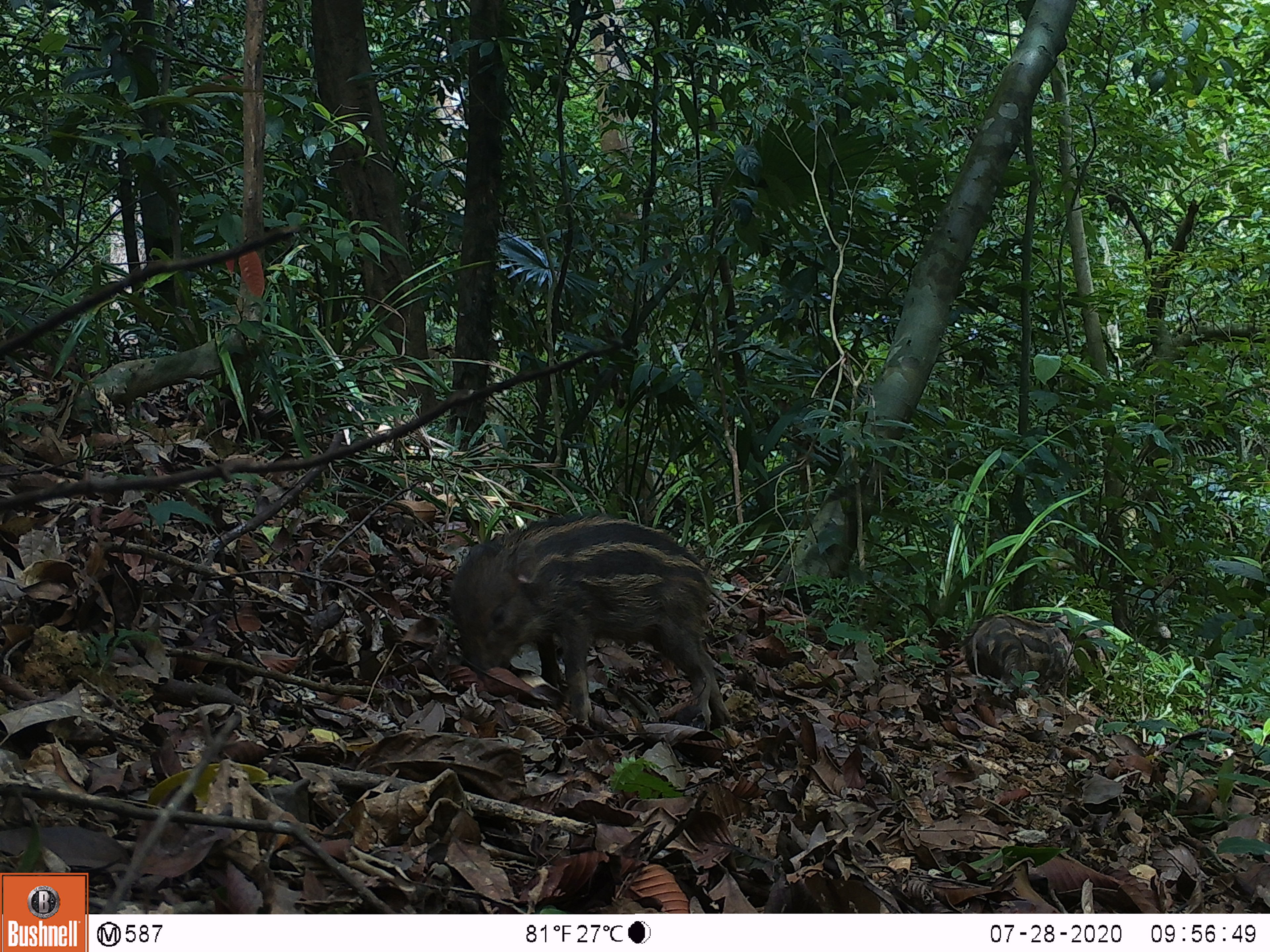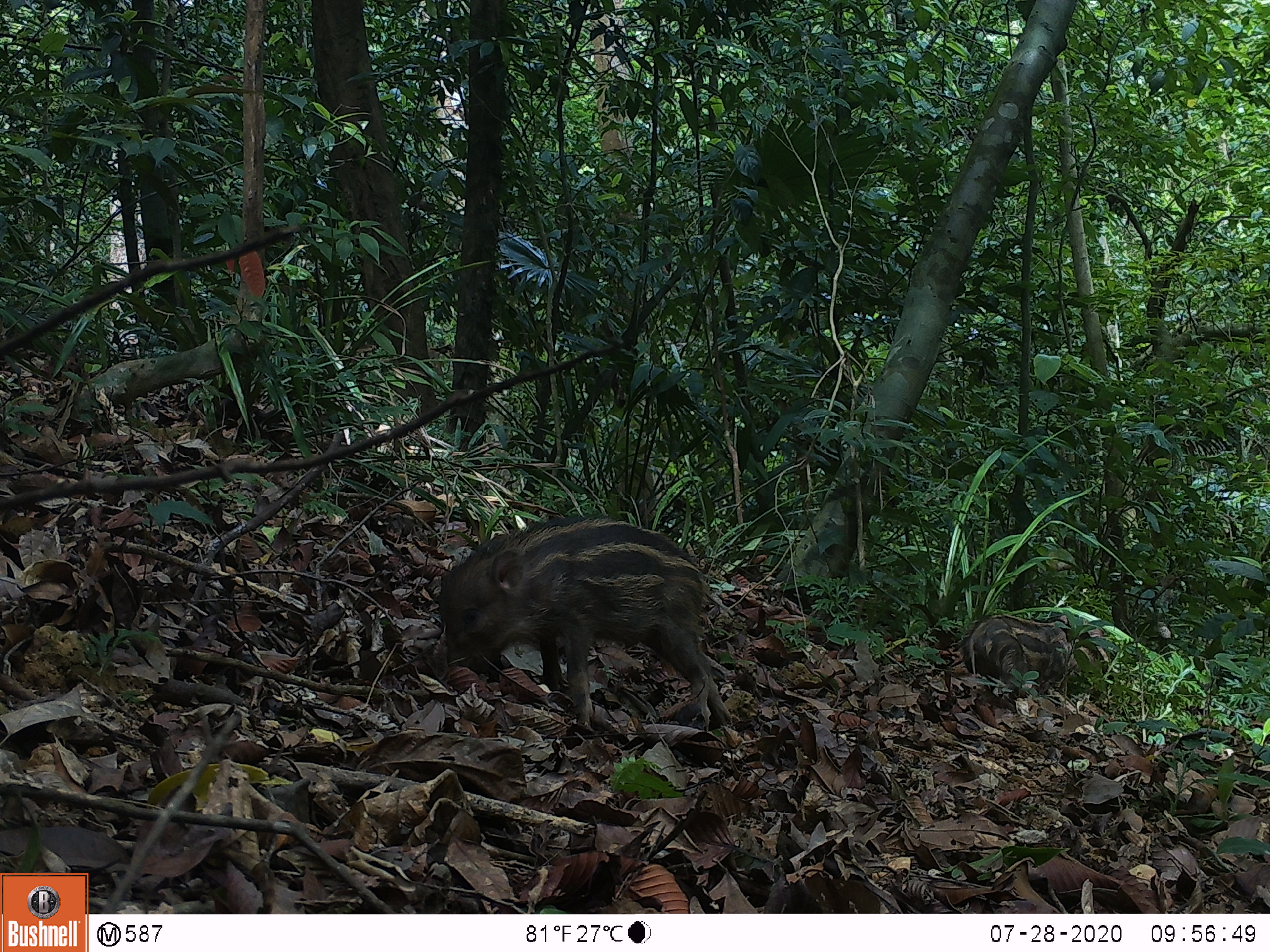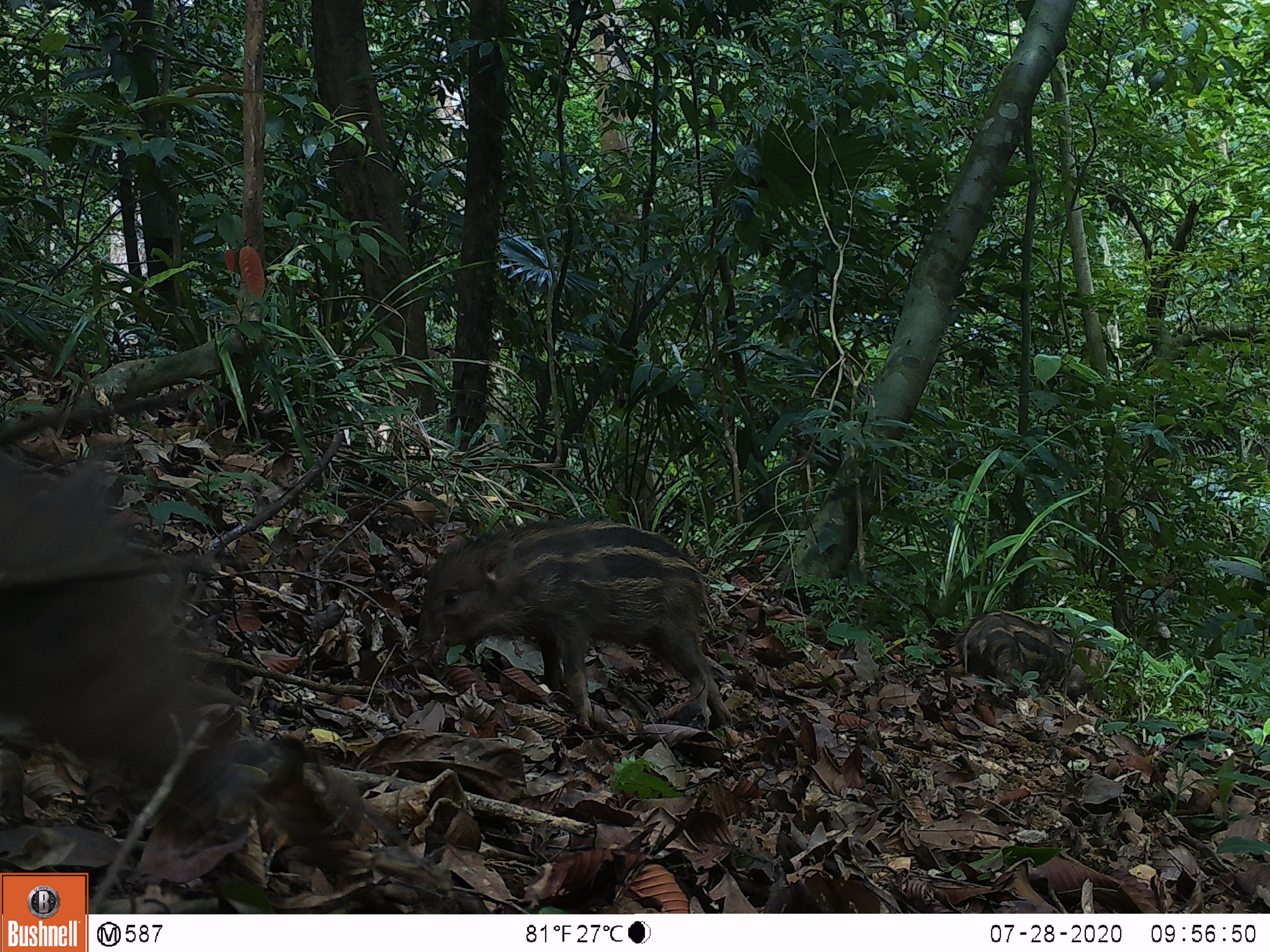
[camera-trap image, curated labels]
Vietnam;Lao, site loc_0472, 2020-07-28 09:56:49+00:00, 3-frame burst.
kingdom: Animalia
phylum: Chordata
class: Mammalia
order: Artiodactyla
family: Suidae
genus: Sus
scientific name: Sus scrofa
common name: eurasian wild pig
Eurasian wild pig (Sus scrofa). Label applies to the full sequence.